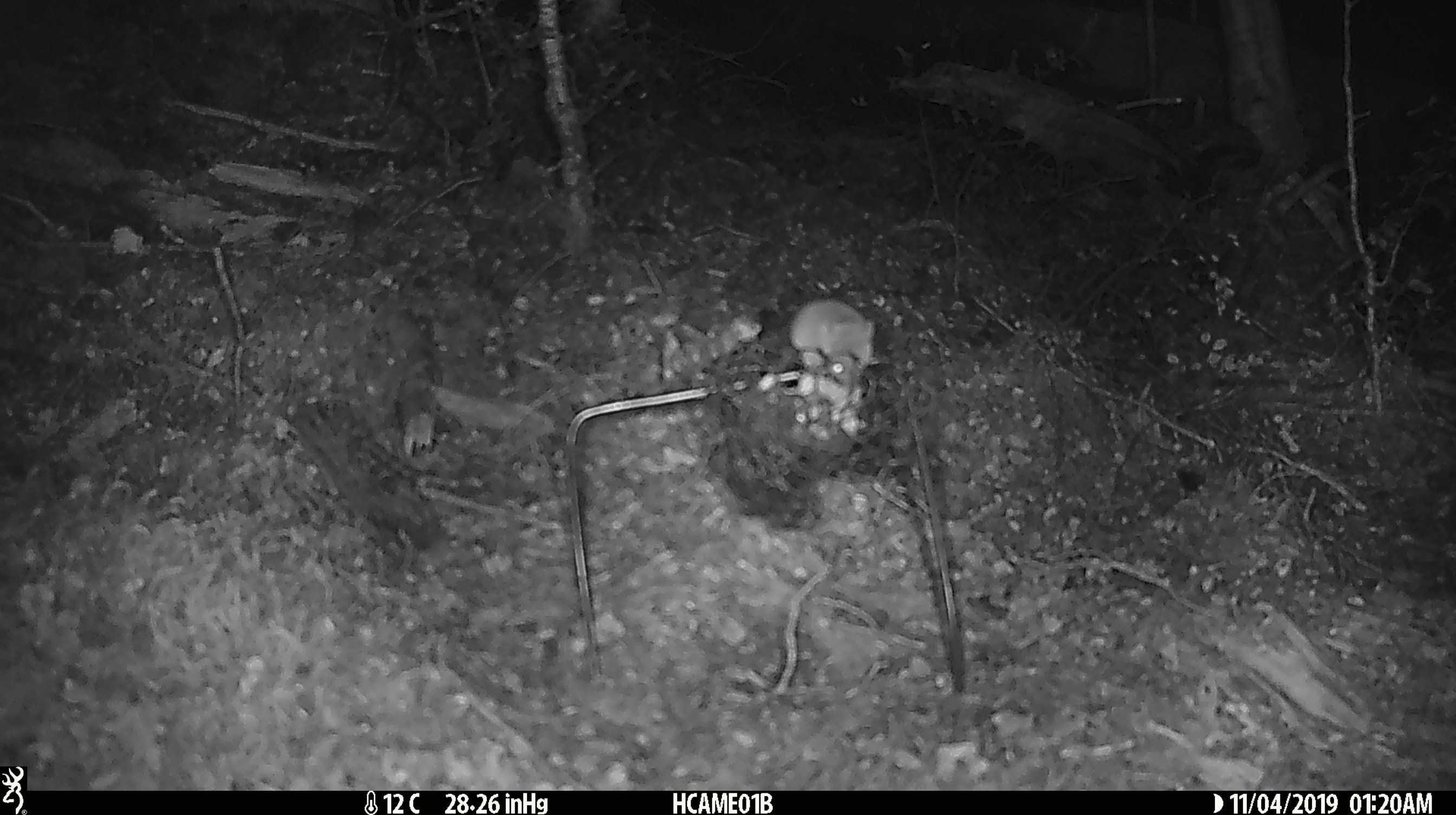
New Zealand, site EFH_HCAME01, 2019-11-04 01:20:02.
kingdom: Animalia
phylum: Chordata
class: Mammalia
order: Rodentia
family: Muridae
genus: Mus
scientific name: Mus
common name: mouse